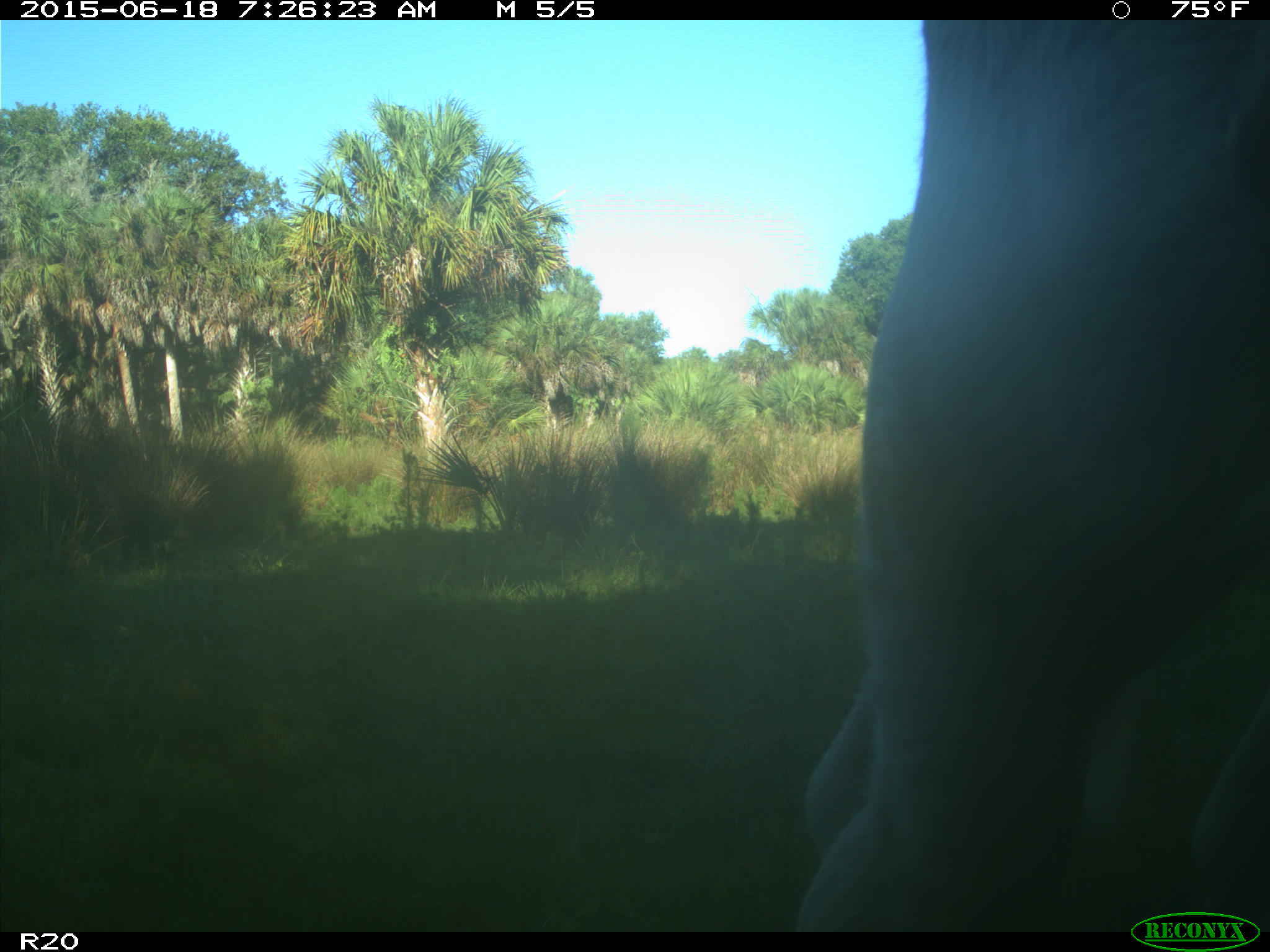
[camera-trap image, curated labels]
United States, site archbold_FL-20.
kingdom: Animalia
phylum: Chordata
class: Mammalia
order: Artiodactyla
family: Bovidae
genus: Bos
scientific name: Bos taurus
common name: domestic cow